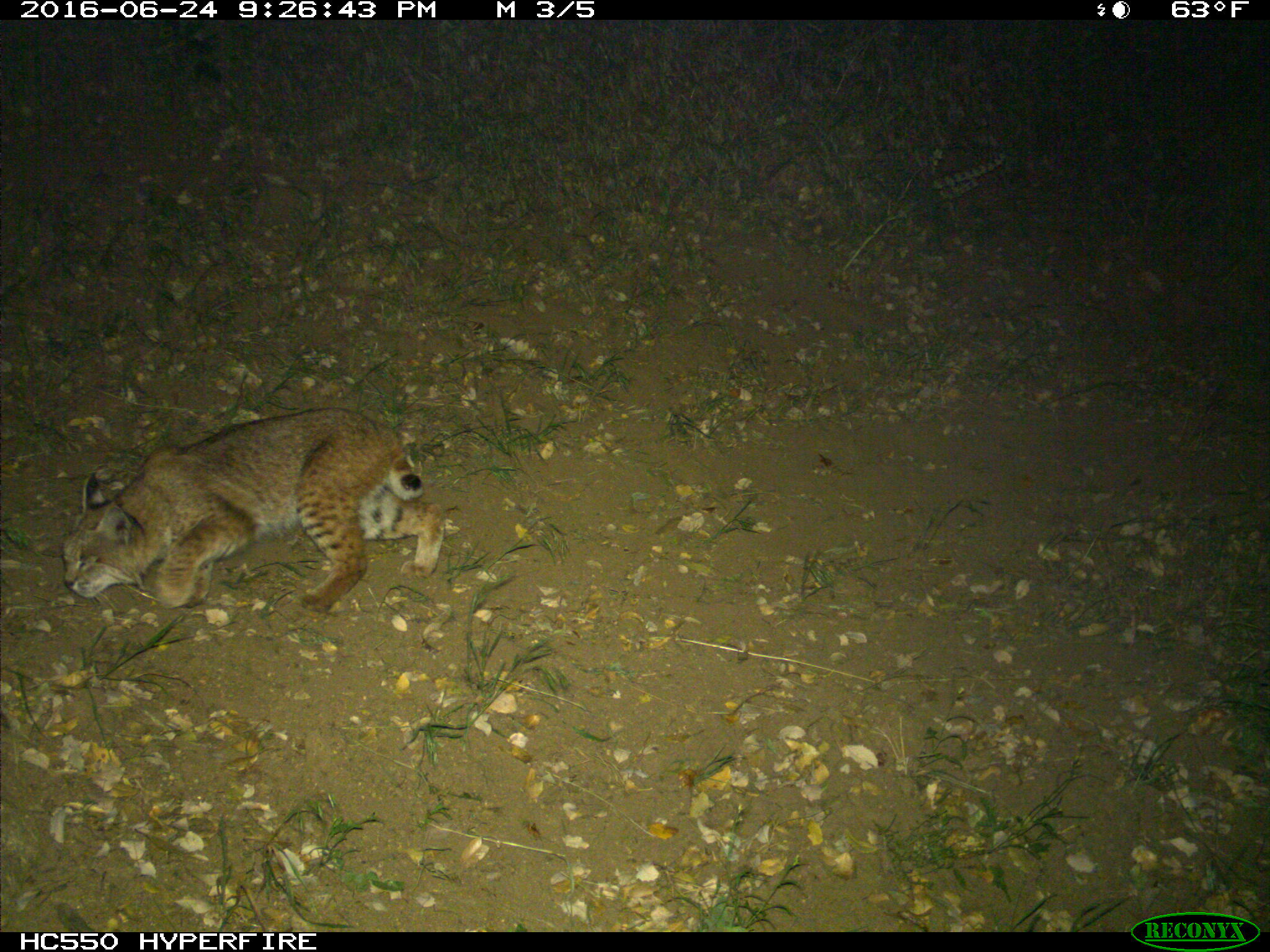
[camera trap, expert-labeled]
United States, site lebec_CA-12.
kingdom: Animalia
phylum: Chordata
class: Mammalia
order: Carnivora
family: Felidae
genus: Lynx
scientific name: Lynx rufus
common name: bobcat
Lynx rufus (bobcat).